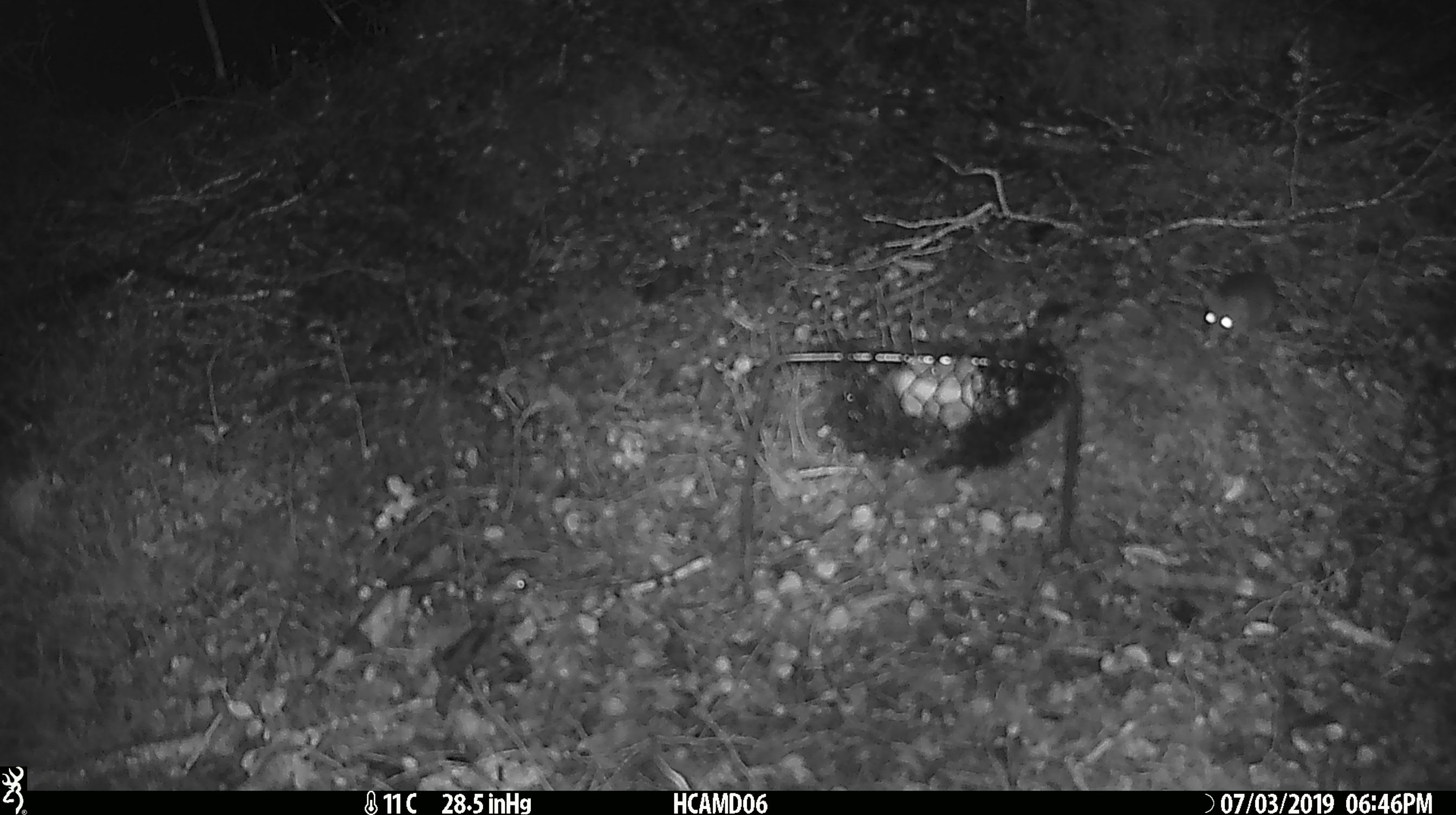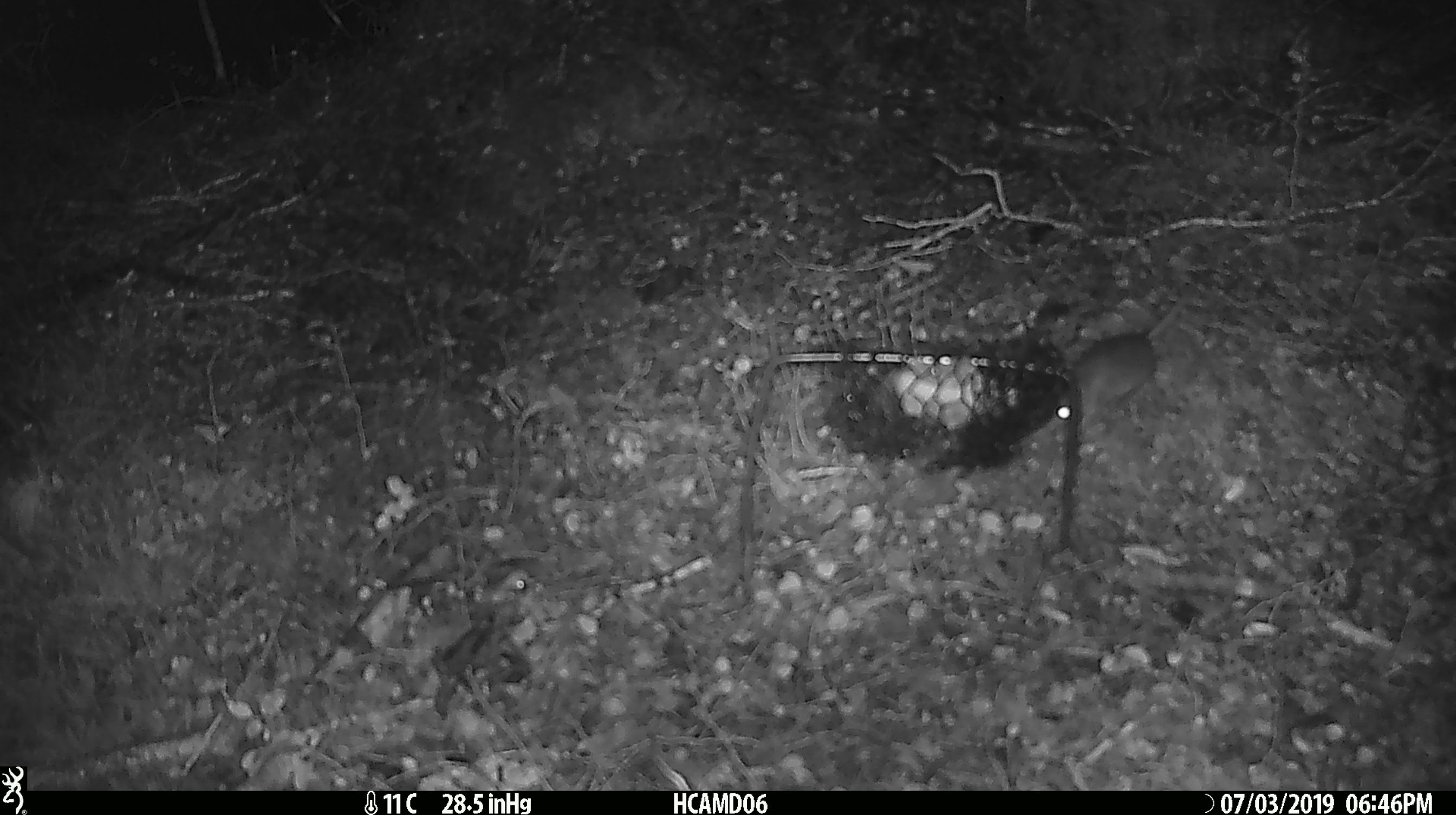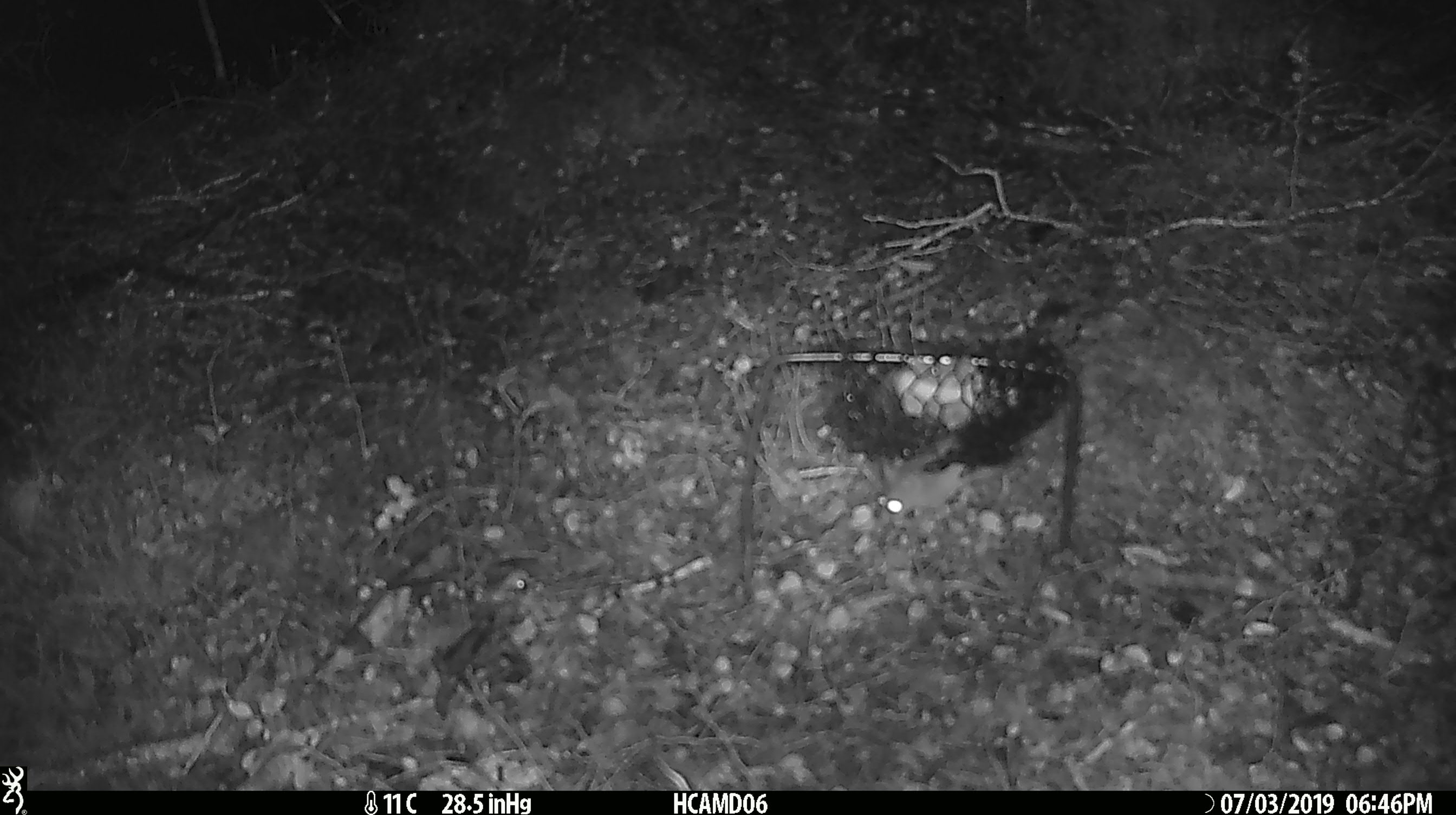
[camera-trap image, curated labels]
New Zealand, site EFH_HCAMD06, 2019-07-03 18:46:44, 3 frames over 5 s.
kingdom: Animalia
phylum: Chordata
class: Mammalia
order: Rodentia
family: Muridae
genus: Mus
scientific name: Mus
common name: mouse